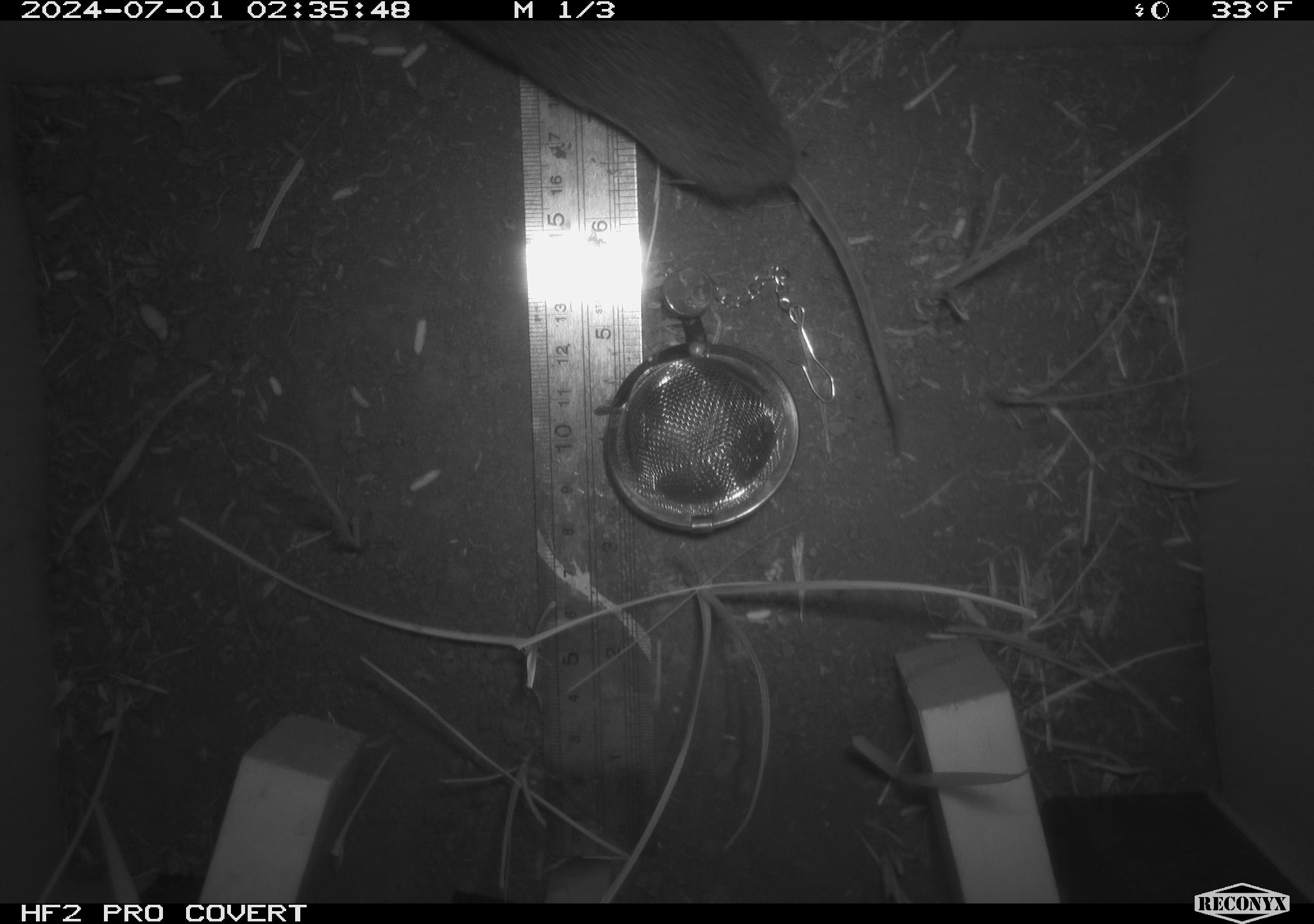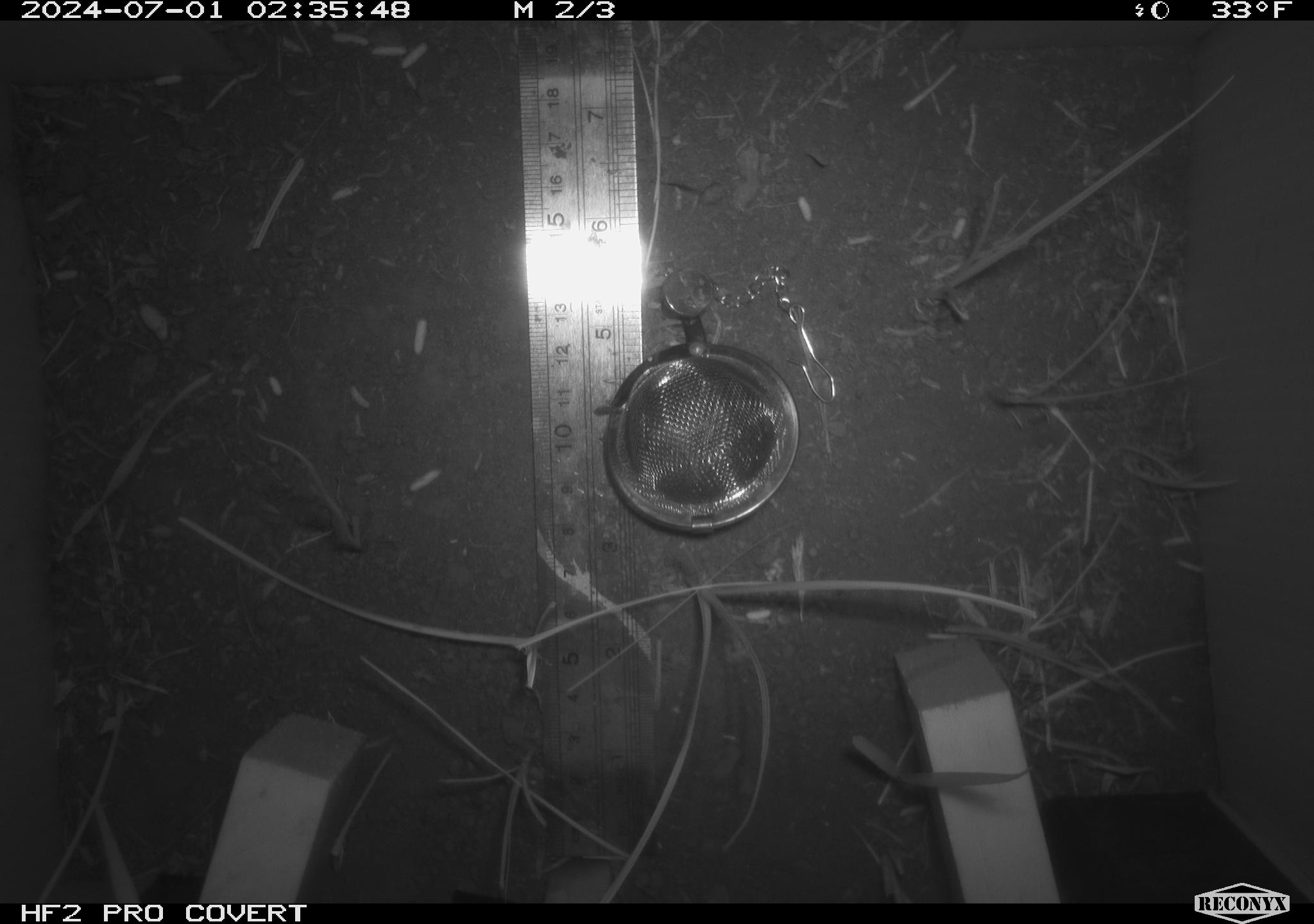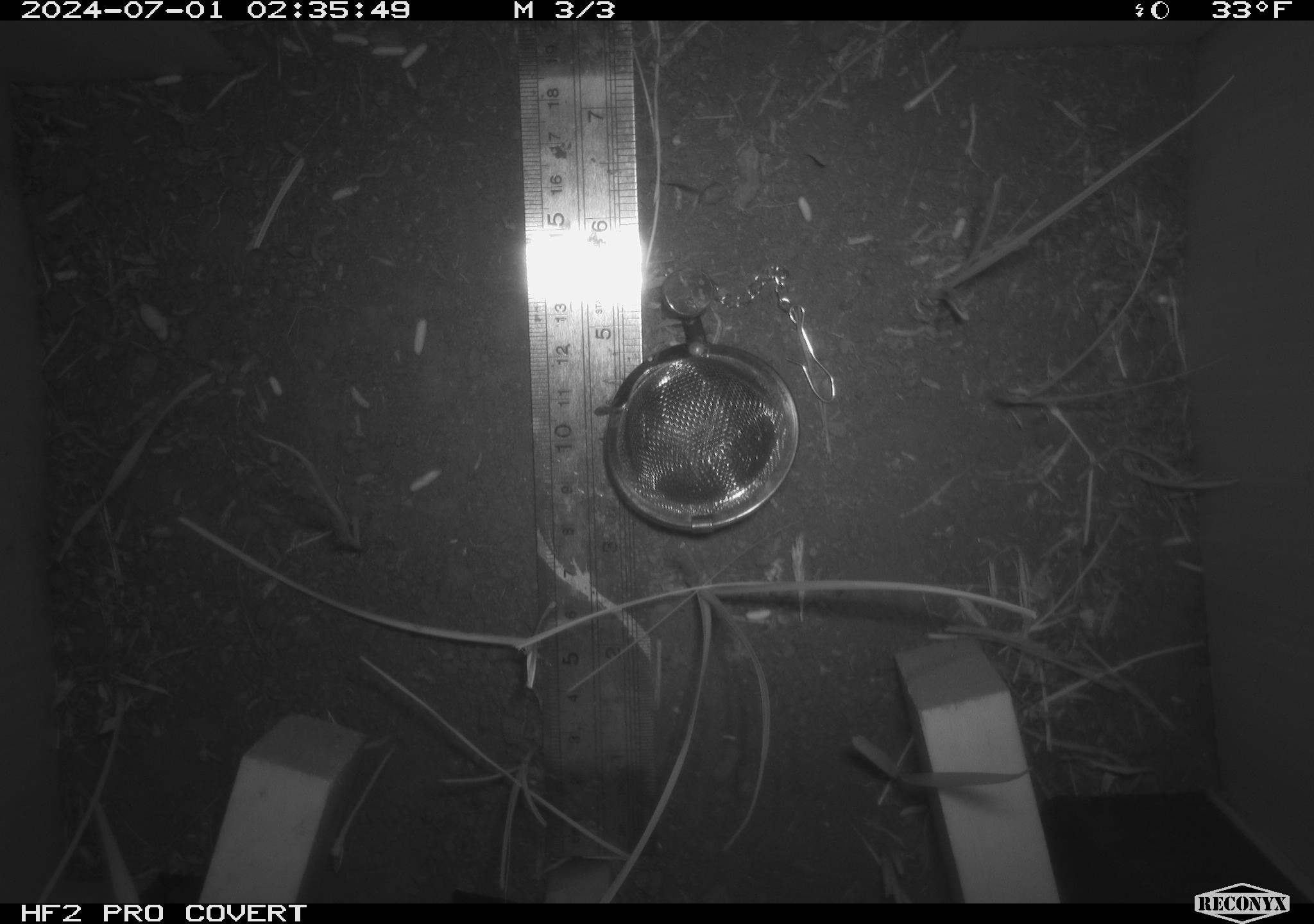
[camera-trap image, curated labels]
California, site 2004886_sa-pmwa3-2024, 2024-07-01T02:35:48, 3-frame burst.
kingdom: Animalia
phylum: Chordata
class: Mammalia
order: Rodentia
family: Cricetidae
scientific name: Arvicolinae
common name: voles, lemmings, and muskrats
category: arvicolinae subfamily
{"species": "arvicolinae subfamily (voles, lemmings, and muskrats) (Arvicolinae)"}